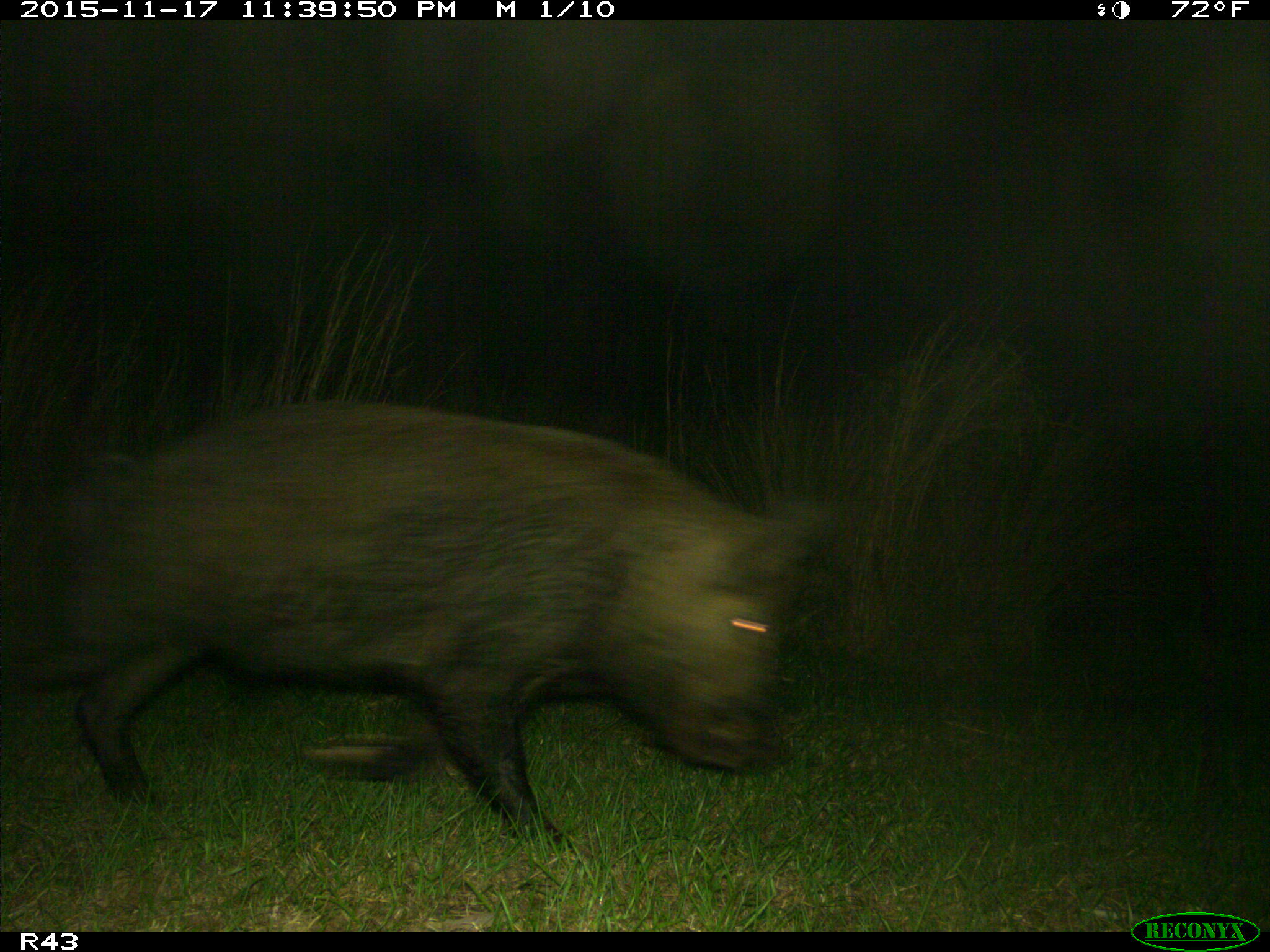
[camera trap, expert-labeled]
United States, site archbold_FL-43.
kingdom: Animalia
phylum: Chordata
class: Mammalia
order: Artiodactyla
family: Suidae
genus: Sus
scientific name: Sus scrofa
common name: wild boar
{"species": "Sus scrofa (wild boar)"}